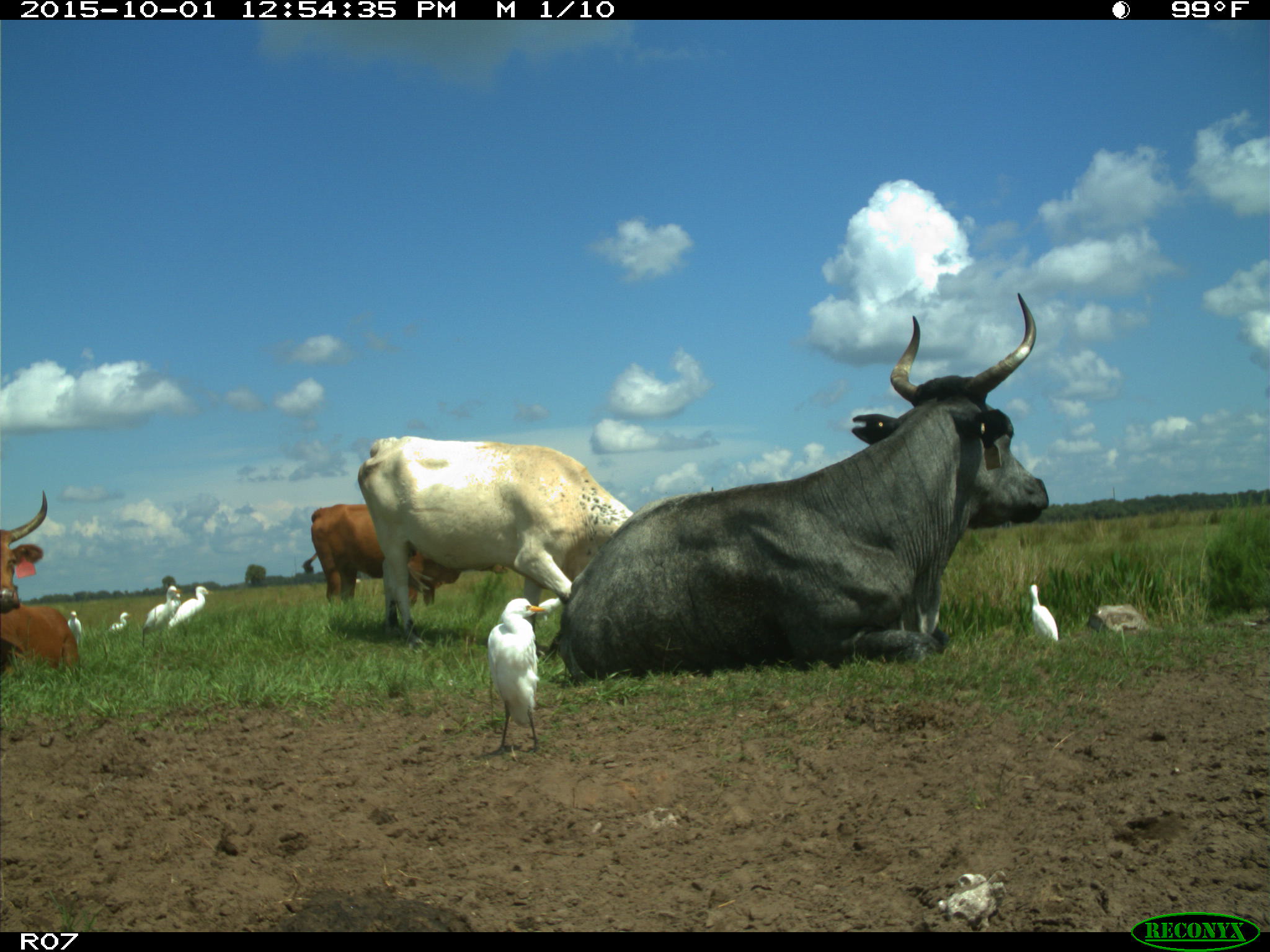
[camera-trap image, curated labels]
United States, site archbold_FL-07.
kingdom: Animalia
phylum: Chordata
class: Mammalia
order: Artiodactyla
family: Bovidae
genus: Bos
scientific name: Bos taurus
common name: domestic cow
Bos taurus (domestic cow).